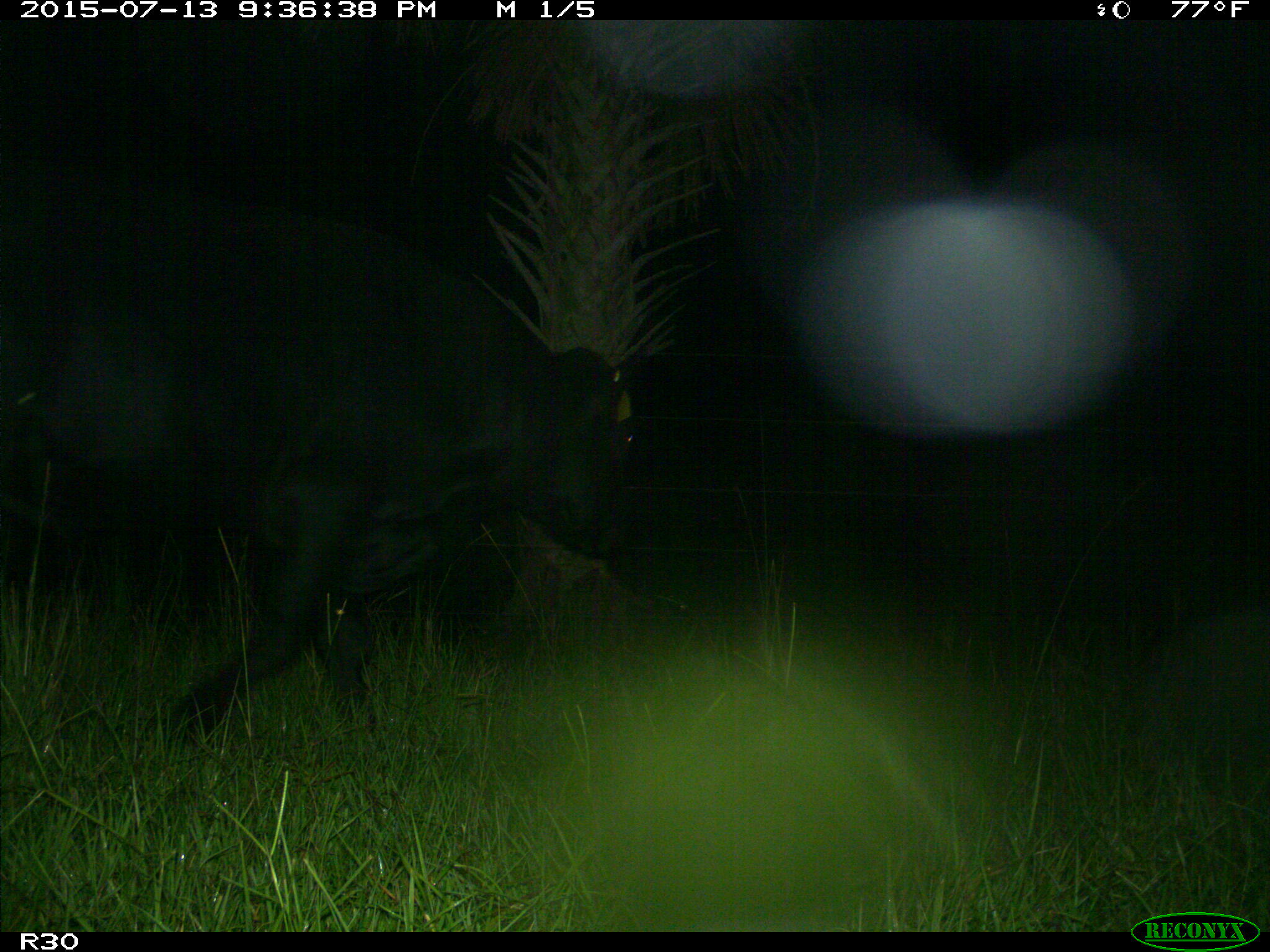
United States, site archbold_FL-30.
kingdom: Animalia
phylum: Chordata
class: Mammalia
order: Artiodactyla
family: Bovidae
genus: Bos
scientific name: Bos taurus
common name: domestic cow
Bos taurus (domestic cow).